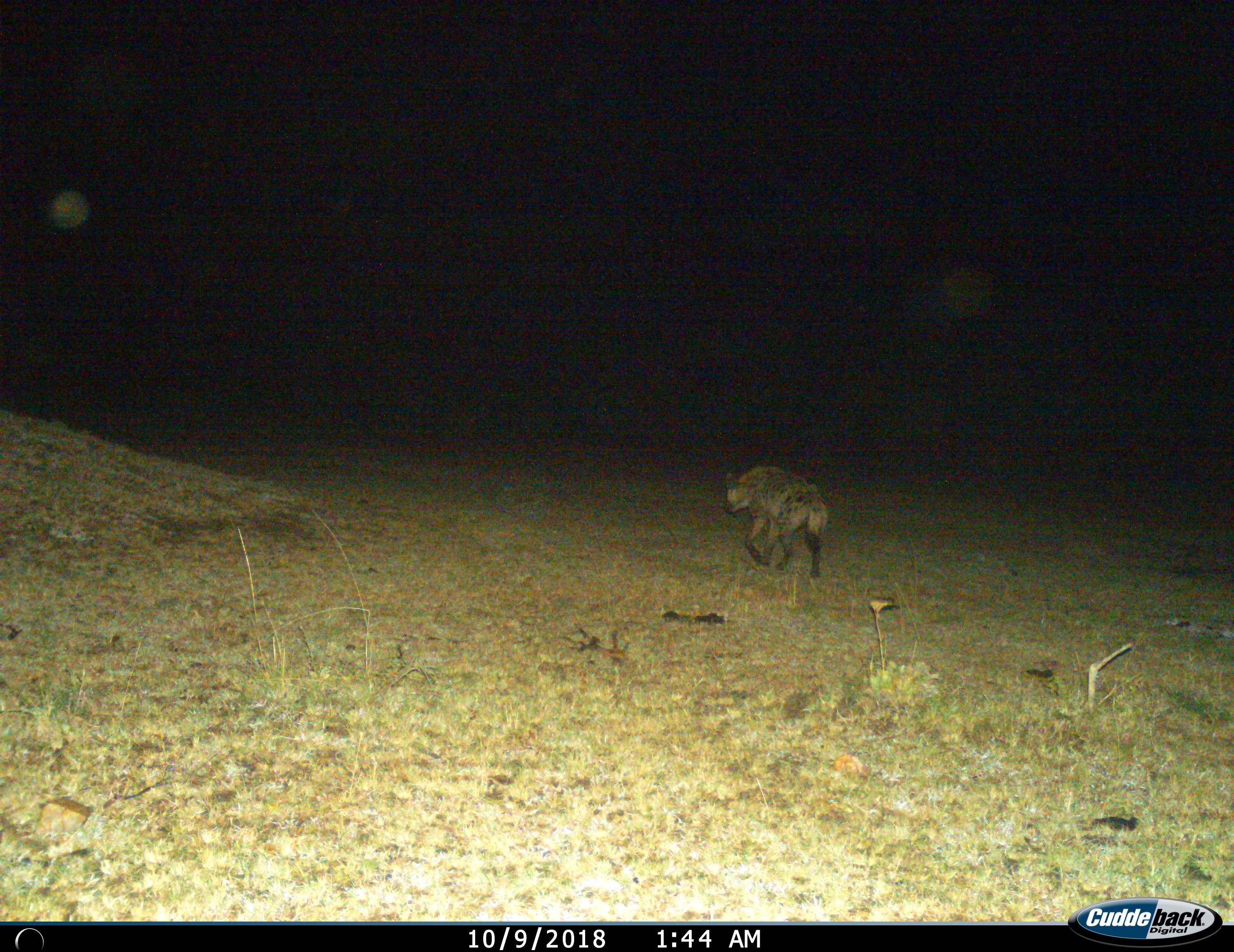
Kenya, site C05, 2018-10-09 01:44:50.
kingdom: Animalia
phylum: Chordata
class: Mammalia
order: Carnivora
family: Hyaenidae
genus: Crocuta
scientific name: Crocuta crocuta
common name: spotted hyena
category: hyenaspotted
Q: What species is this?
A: Hyenaspotted (spotted hyena) (Crocuta crocuta).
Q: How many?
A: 1.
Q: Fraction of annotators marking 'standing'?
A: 0%.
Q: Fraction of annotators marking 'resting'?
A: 0%.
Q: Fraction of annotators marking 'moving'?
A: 100%.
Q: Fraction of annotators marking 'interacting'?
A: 0%.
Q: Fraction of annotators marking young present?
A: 0%.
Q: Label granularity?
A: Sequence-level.